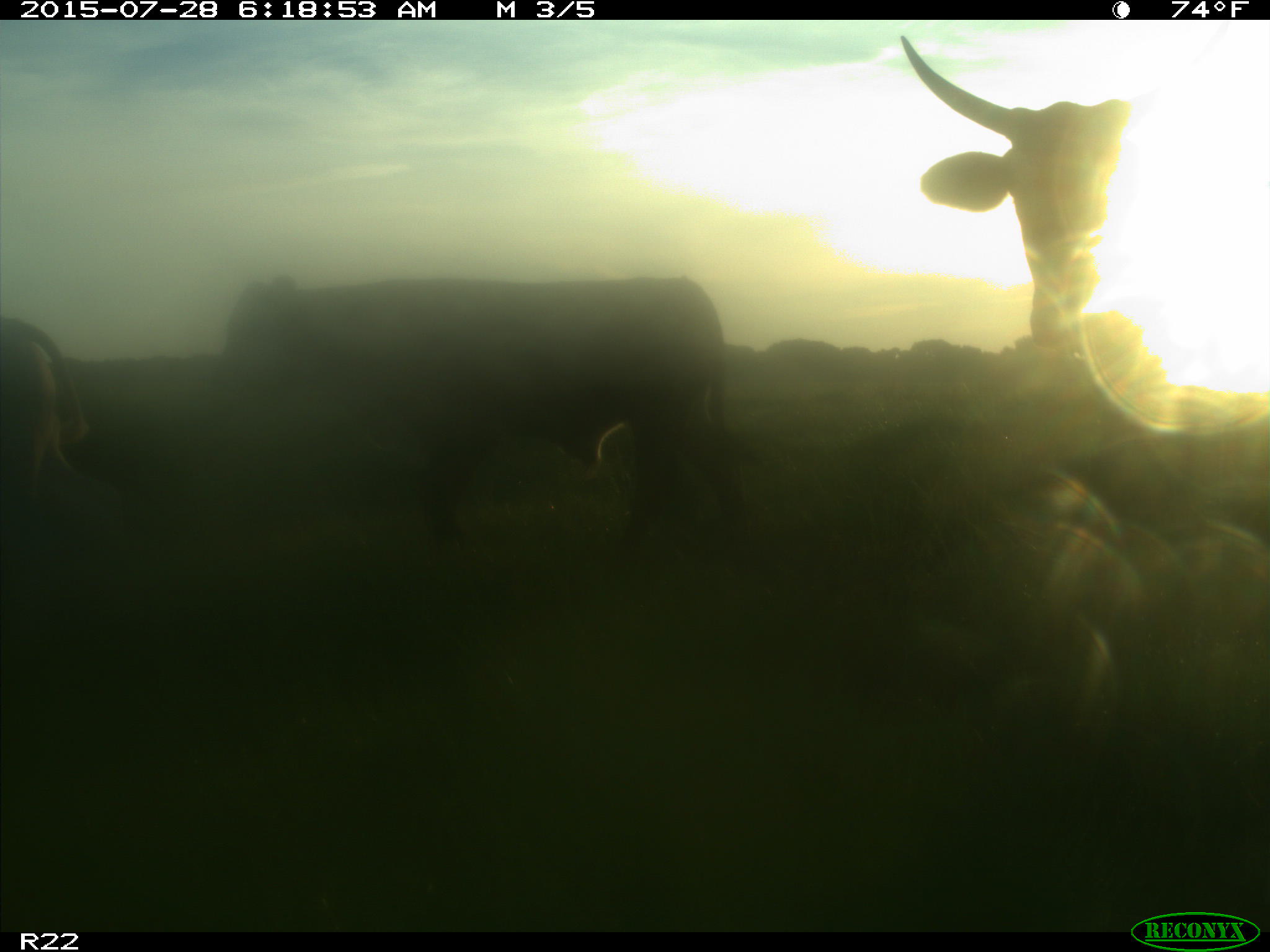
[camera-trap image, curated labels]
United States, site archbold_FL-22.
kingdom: Animalia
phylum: Chordata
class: Mammalia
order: Artiodactyla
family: Bovidae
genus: Bos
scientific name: Bos taurus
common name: domestic cow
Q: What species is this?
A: Bos taurus (domestic cow).